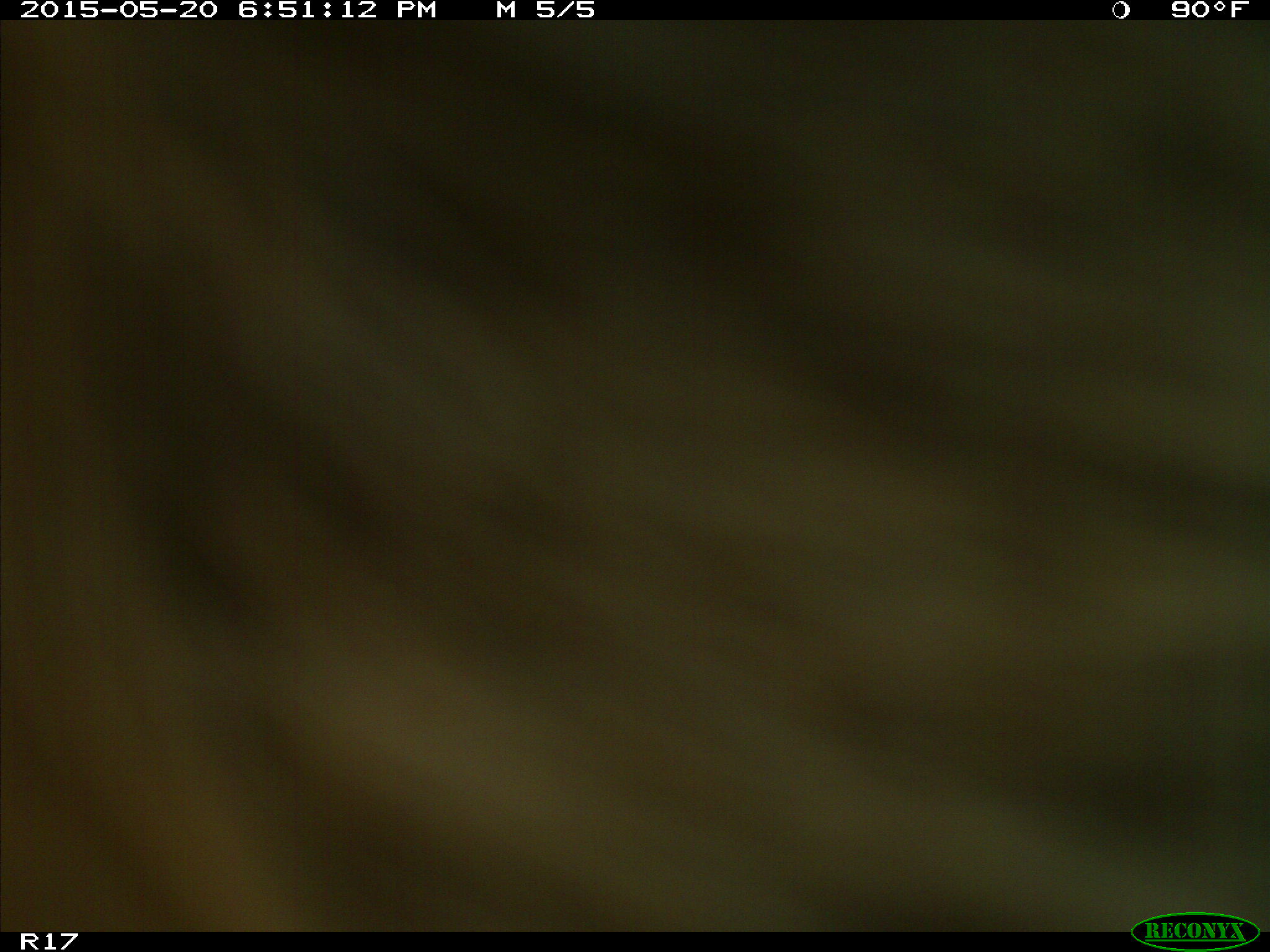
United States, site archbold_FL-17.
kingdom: Animalia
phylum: Chordata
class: Mammalia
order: Artiodactyla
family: Bovidae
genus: Bos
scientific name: Bos taurus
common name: domestic cow